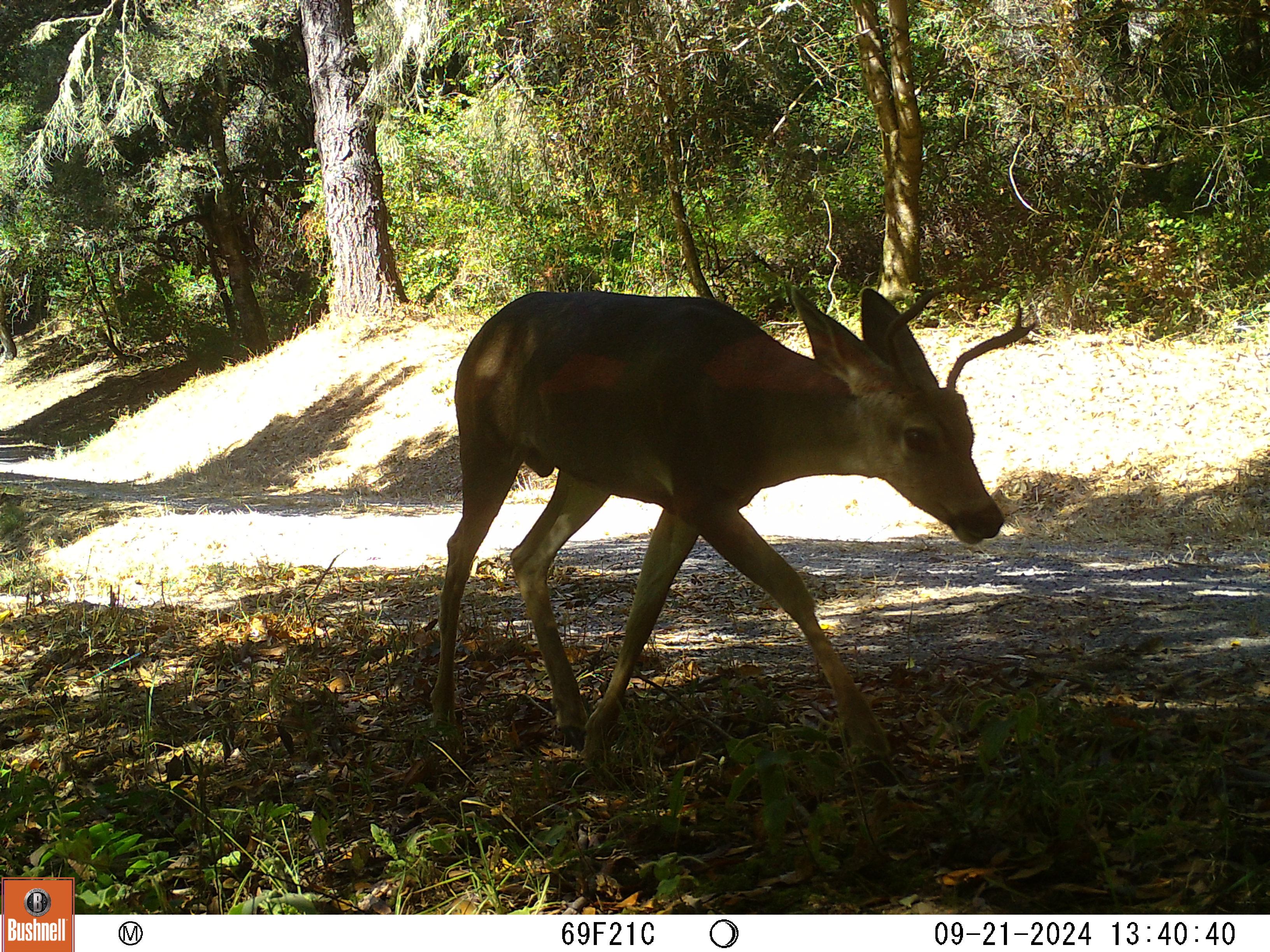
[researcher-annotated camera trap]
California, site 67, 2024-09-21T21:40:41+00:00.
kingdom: Animalia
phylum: Chordata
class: Mammalia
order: Artiodactyla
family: Cervidae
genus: Odocoileus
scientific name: Odocoileus hemionus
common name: mule deer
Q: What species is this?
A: Mule deer (Odocoileus hemionus).